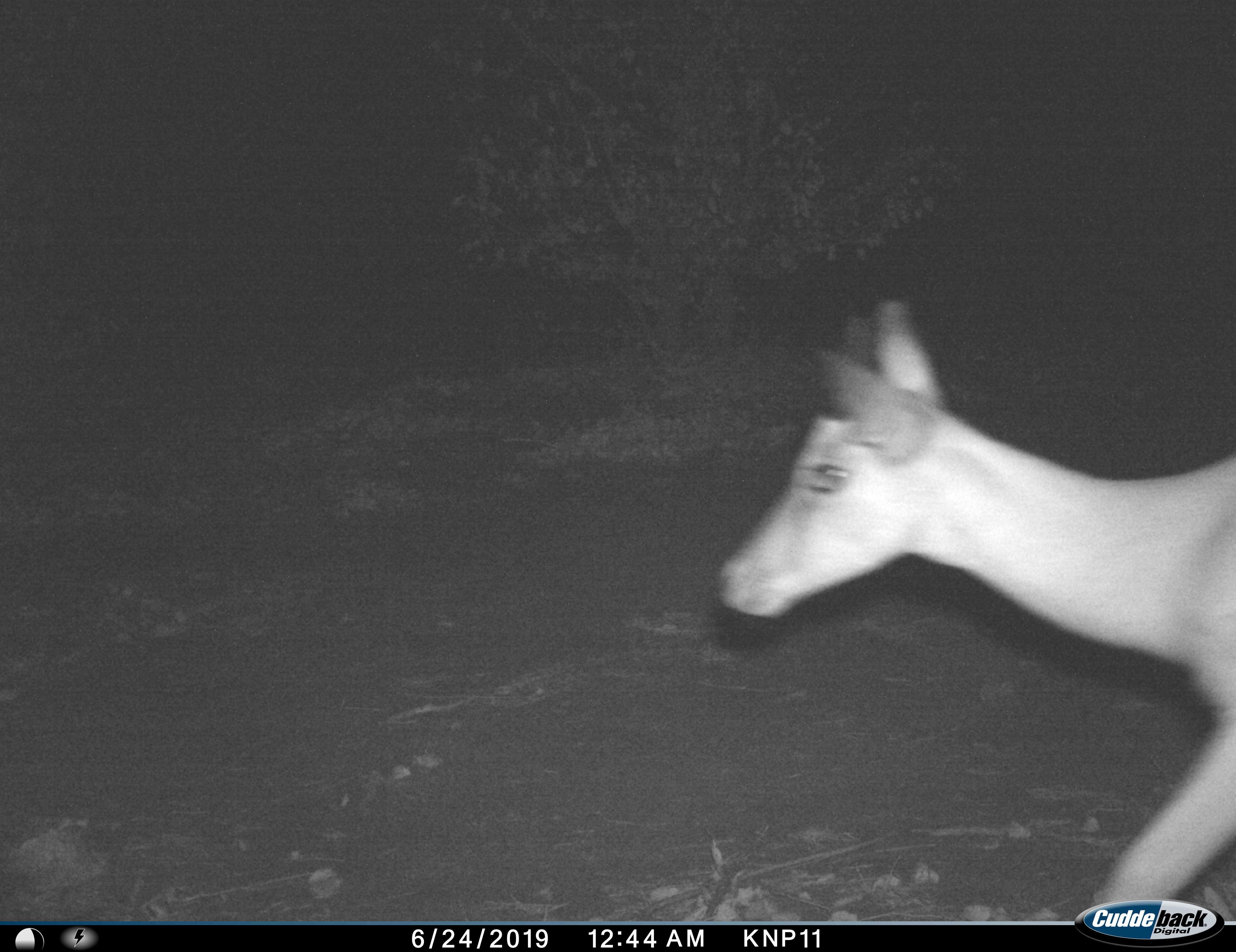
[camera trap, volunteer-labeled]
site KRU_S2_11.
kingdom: Animalia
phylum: Chordata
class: Mammalia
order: Artiodactyla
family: Bovidae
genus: Aepyceros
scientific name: Aepyceros melampus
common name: impala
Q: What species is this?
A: Impala (Aepyceros melampus).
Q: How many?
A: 1.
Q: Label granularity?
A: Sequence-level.